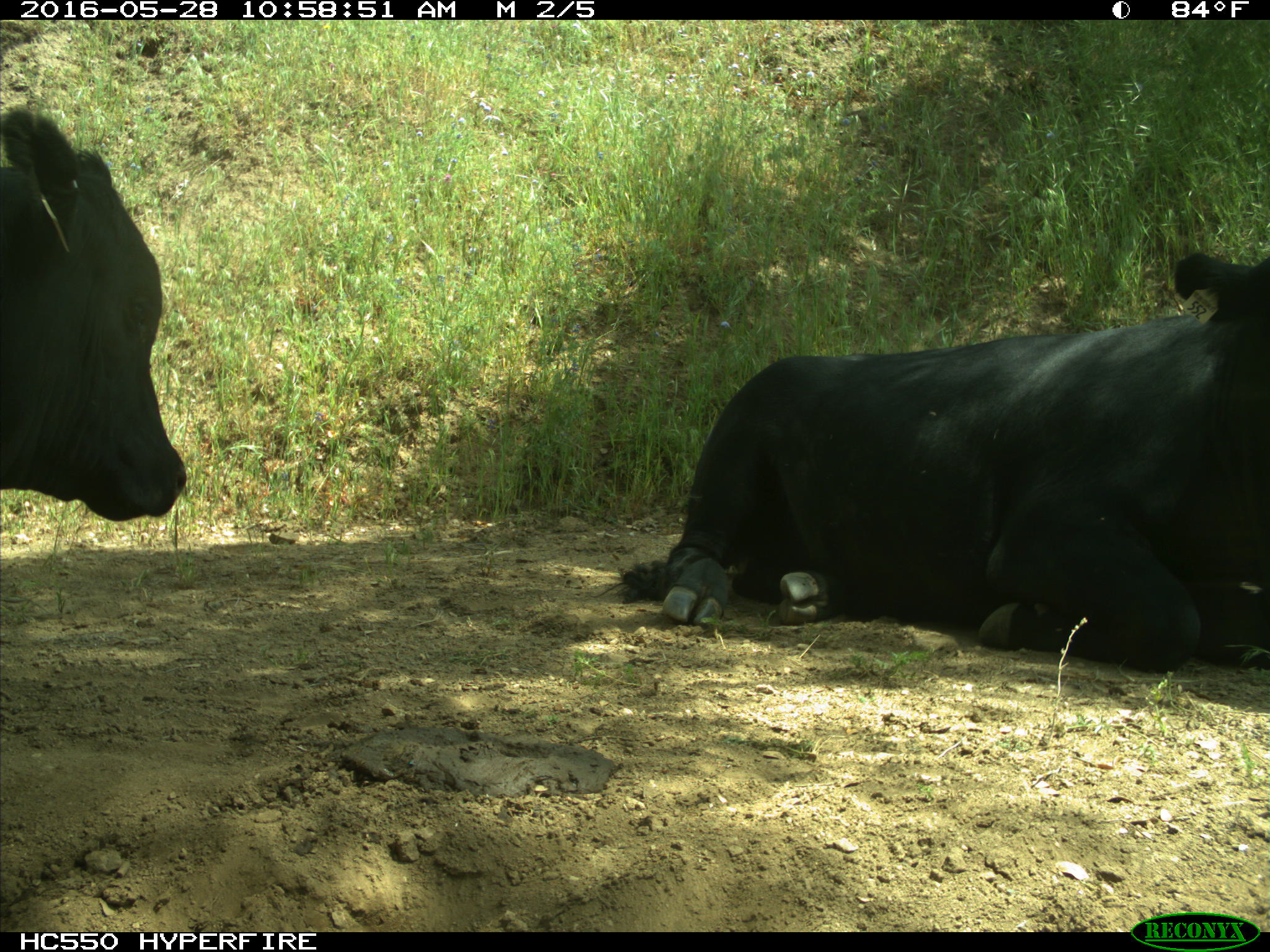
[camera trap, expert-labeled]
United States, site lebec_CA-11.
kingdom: Animalia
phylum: Chordata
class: Mammalia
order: Artiodactyla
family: Bovidae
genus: Bos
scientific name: Bos taurus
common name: domestic cow